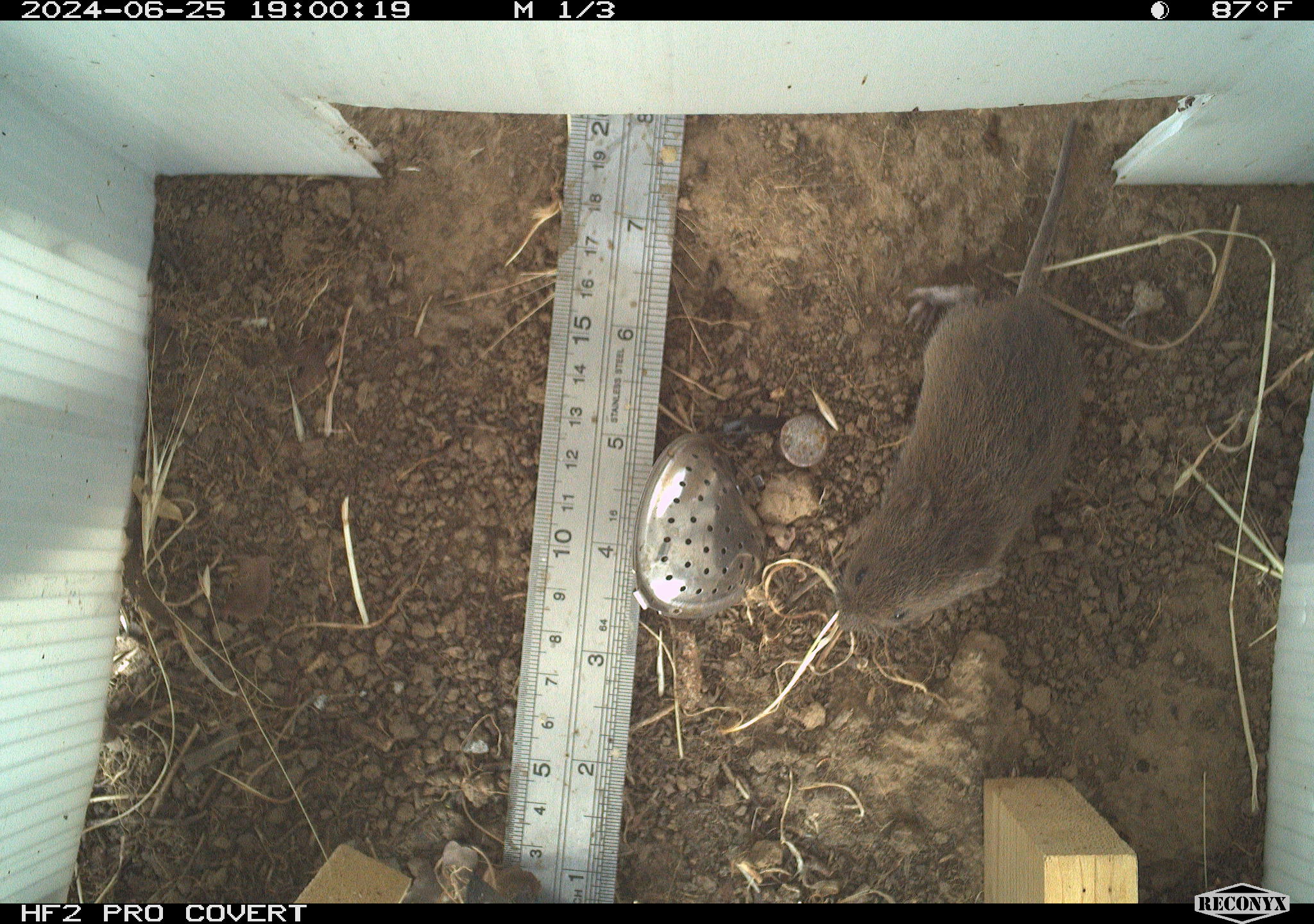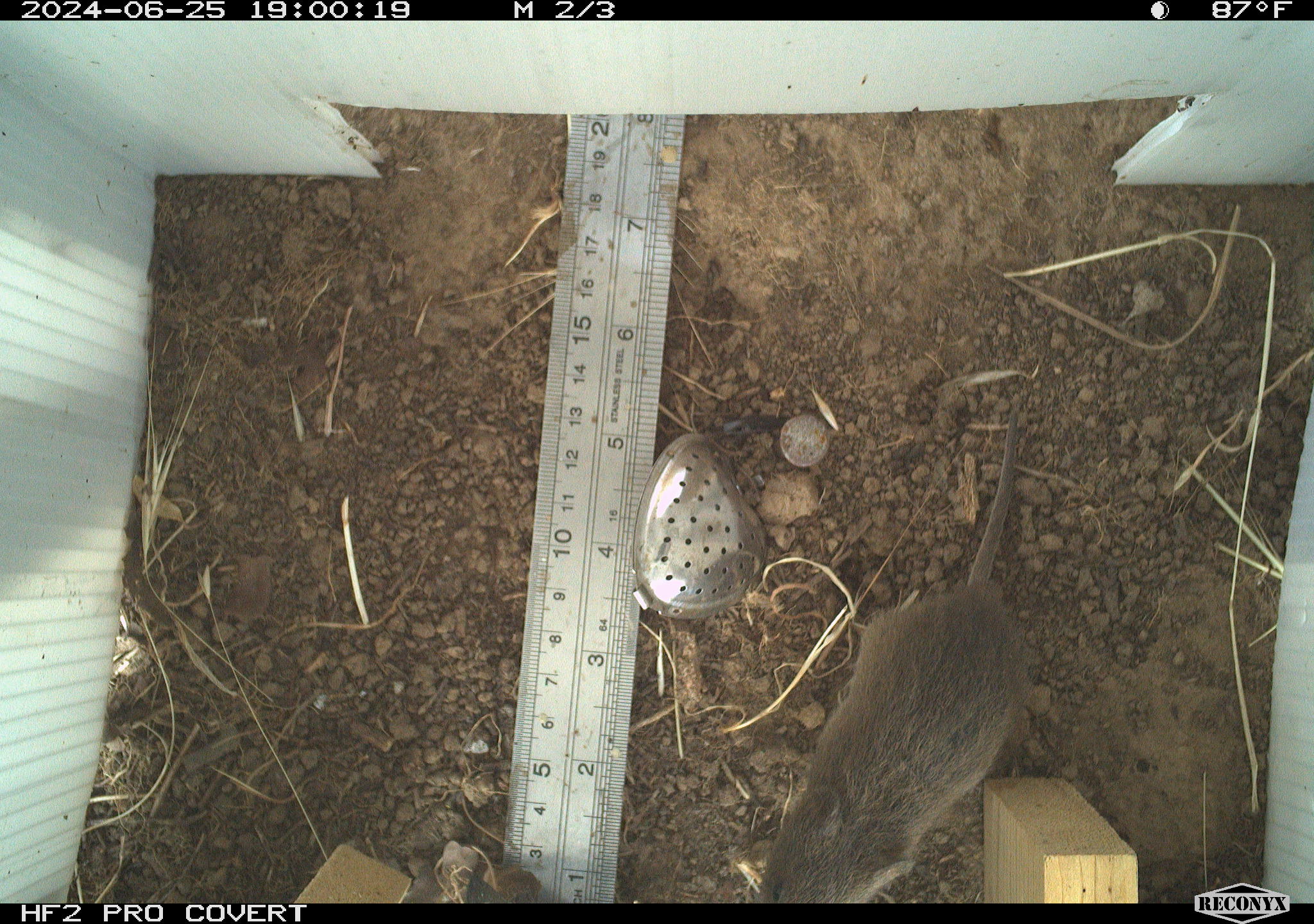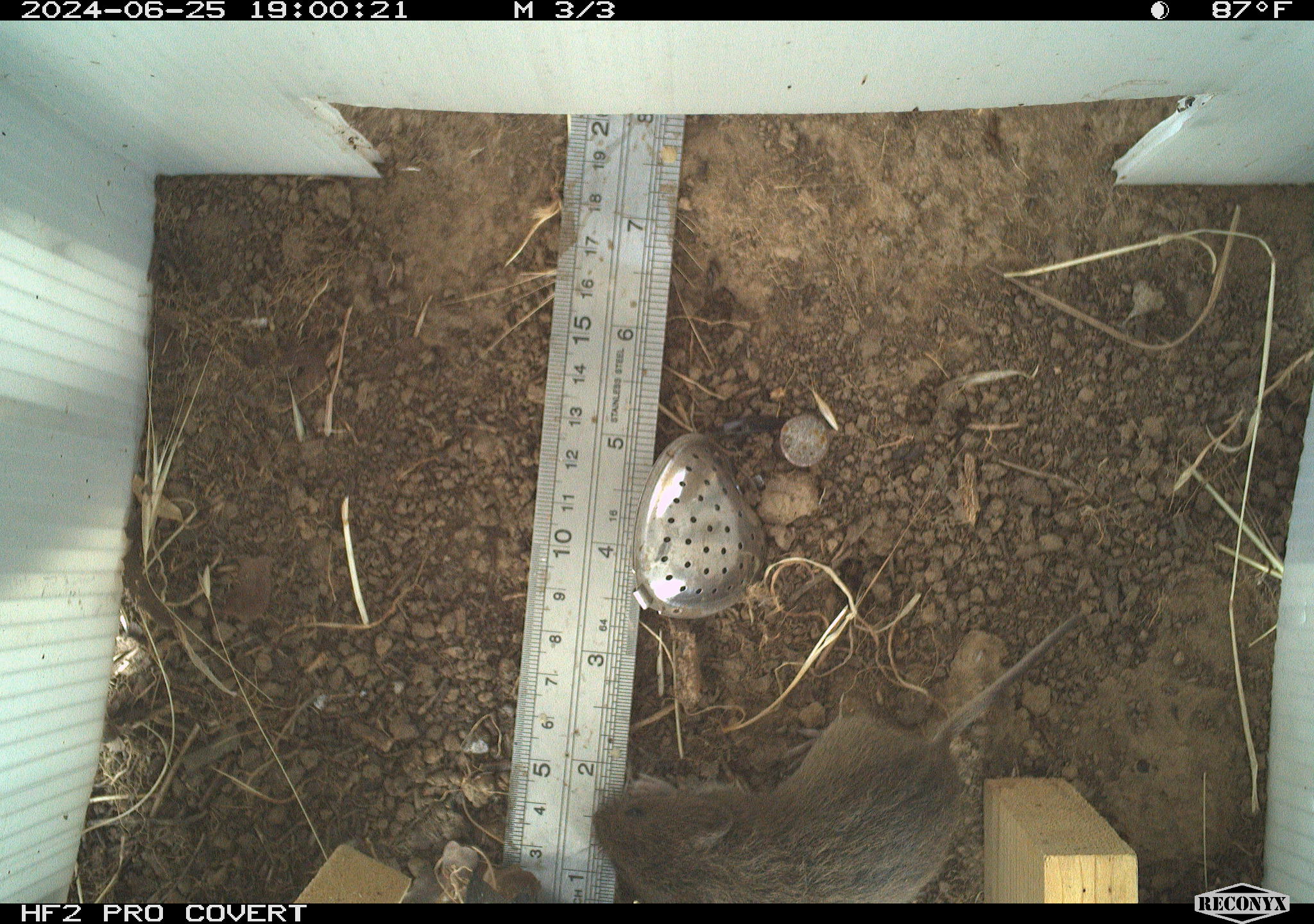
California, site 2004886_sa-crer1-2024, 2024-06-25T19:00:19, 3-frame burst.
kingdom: Animalia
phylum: Chordata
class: Mammalia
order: Rodentia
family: Cricetidae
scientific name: Arvicolinae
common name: voles, lemmings, and muskrats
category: arvicolinae subfamily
Arvicolinae subfamily (voles, lemmings, and muskrats) (Arvicolinae).